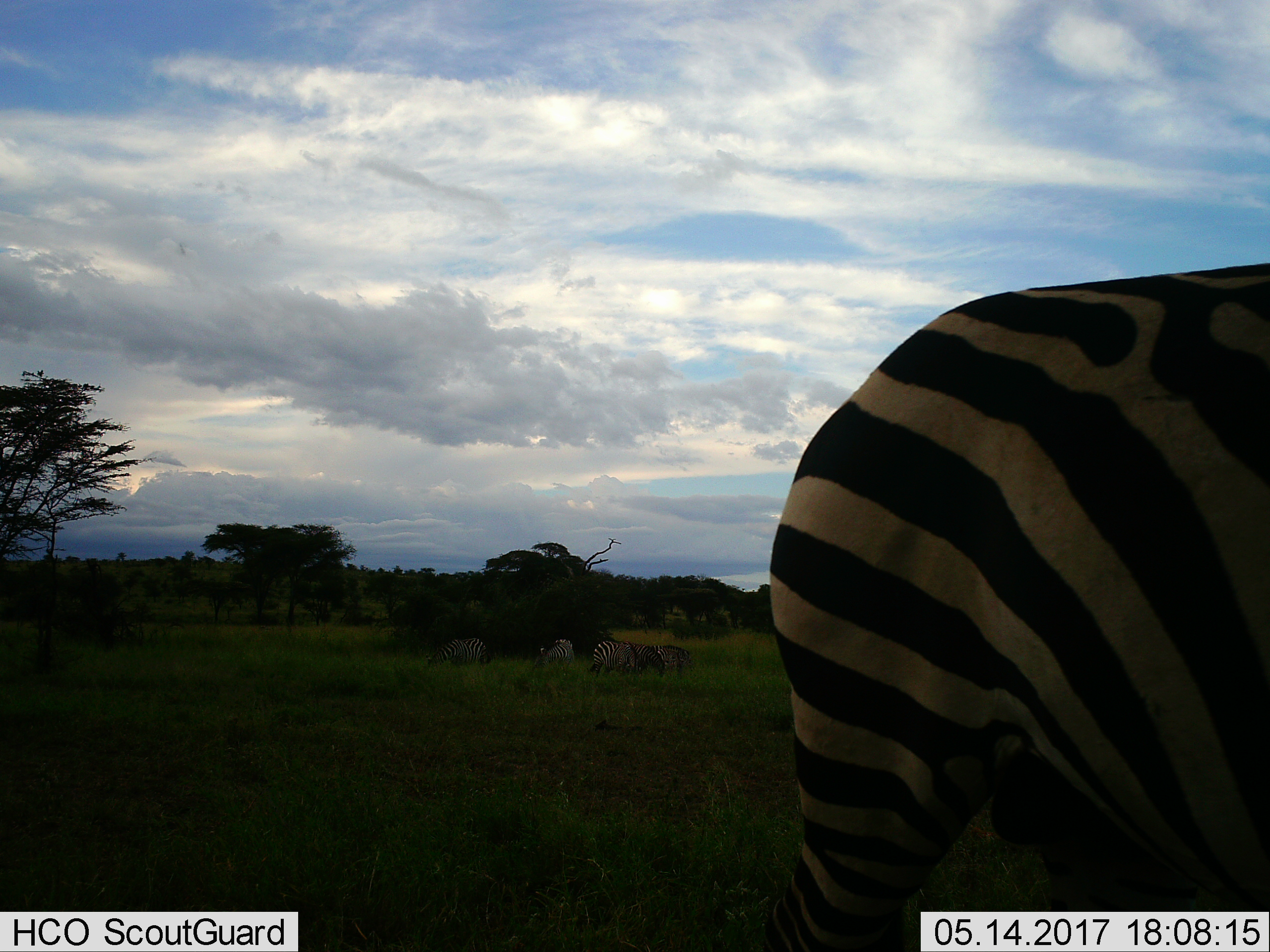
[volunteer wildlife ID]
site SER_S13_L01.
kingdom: Animalia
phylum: Chordata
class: Mammalia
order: Perissodactyla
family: Equidae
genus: Equus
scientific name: Equus quagga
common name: plains zebra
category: zebraplains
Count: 5.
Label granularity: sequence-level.